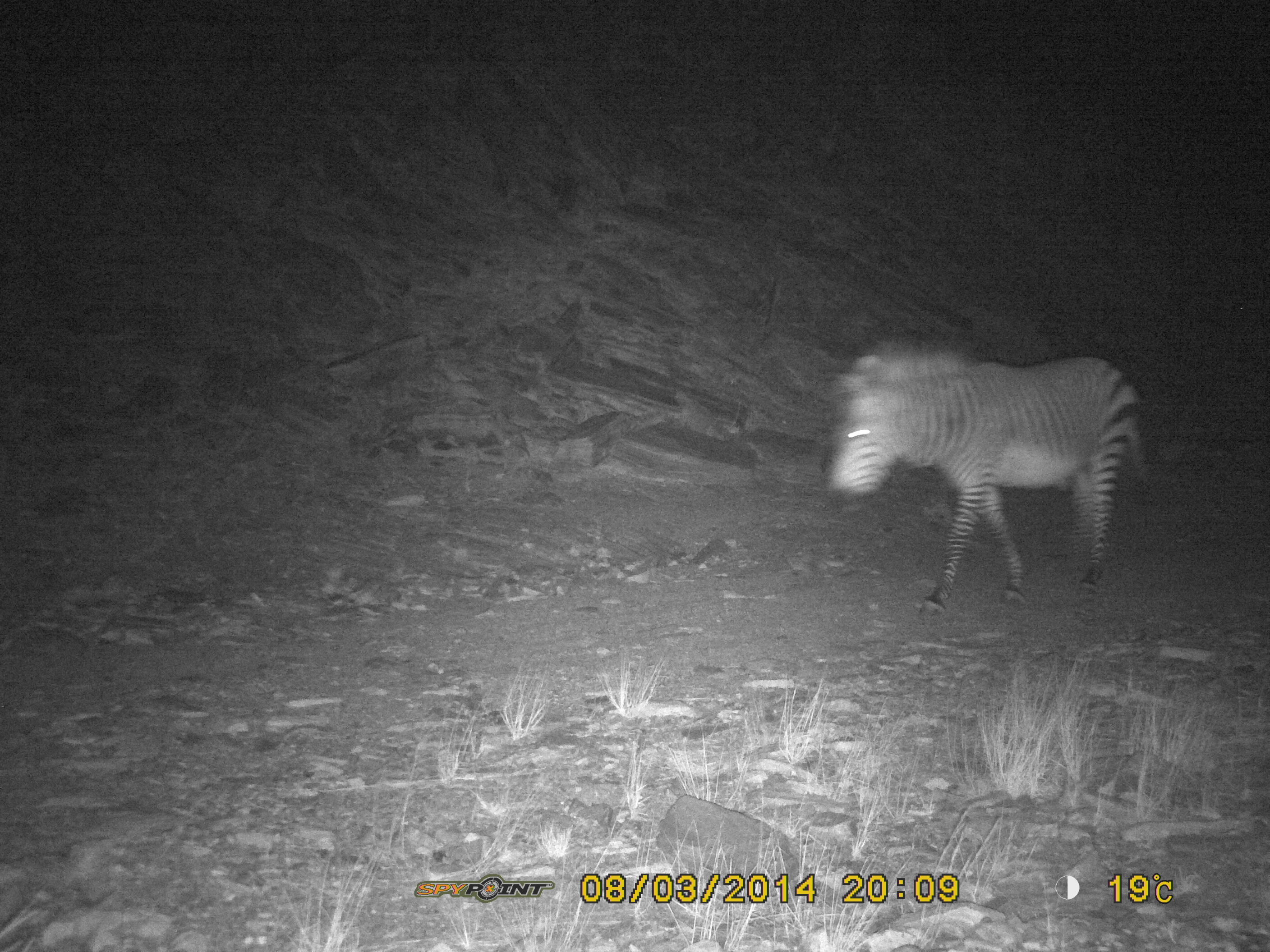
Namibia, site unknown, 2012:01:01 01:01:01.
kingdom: Animalia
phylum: Chordata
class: Mammalia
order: Perissodactyla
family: Equidae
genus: Equus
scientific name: Equus zebra hartmannae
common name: hartmann's mountain zebra